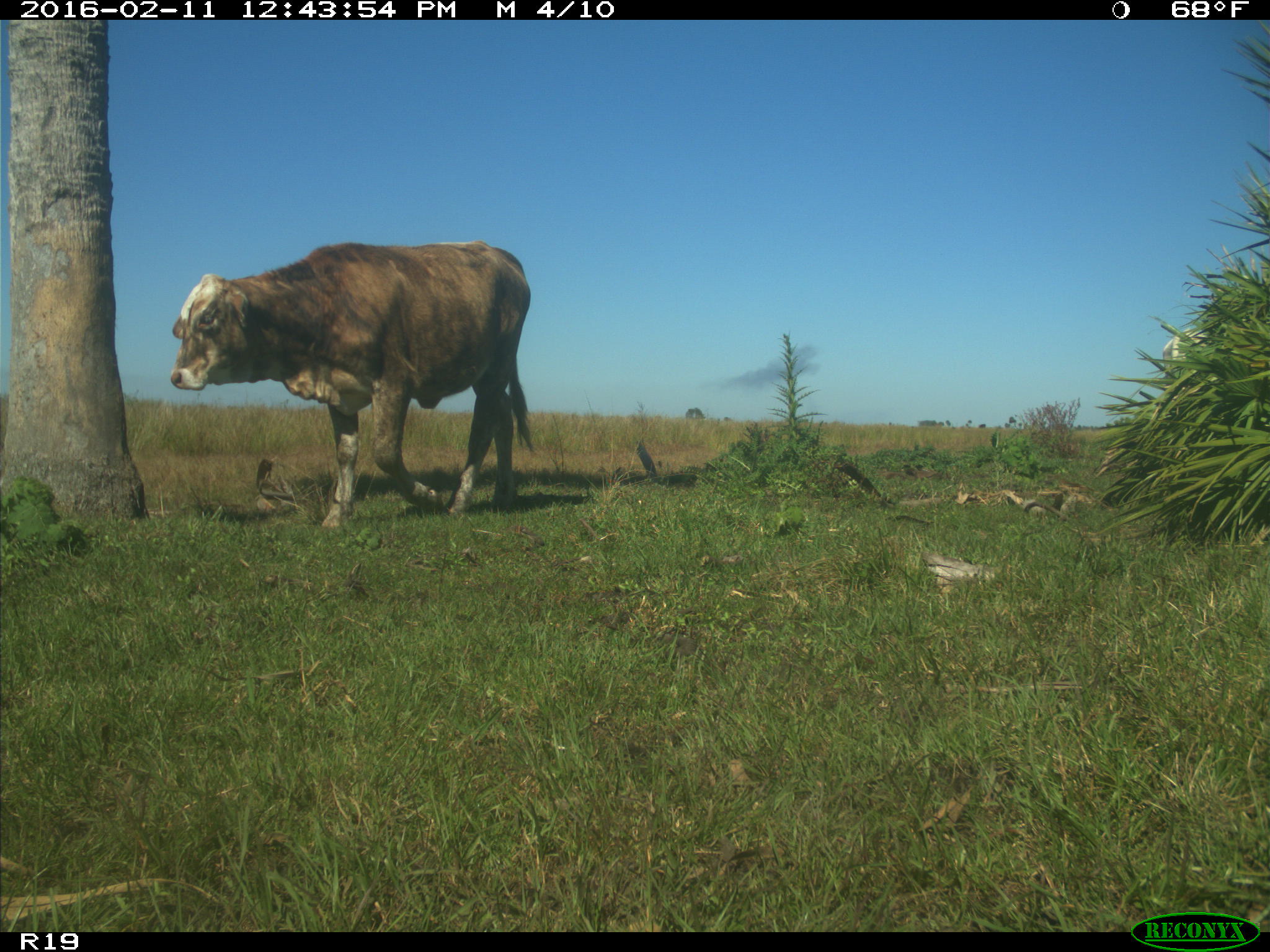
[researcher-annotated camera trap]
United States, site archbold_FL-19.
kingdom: Animalia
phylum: Chordata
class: Mammalia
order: Artiodactyla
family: Bovidae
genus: Bos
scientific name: Bos taurus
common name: domestic cow